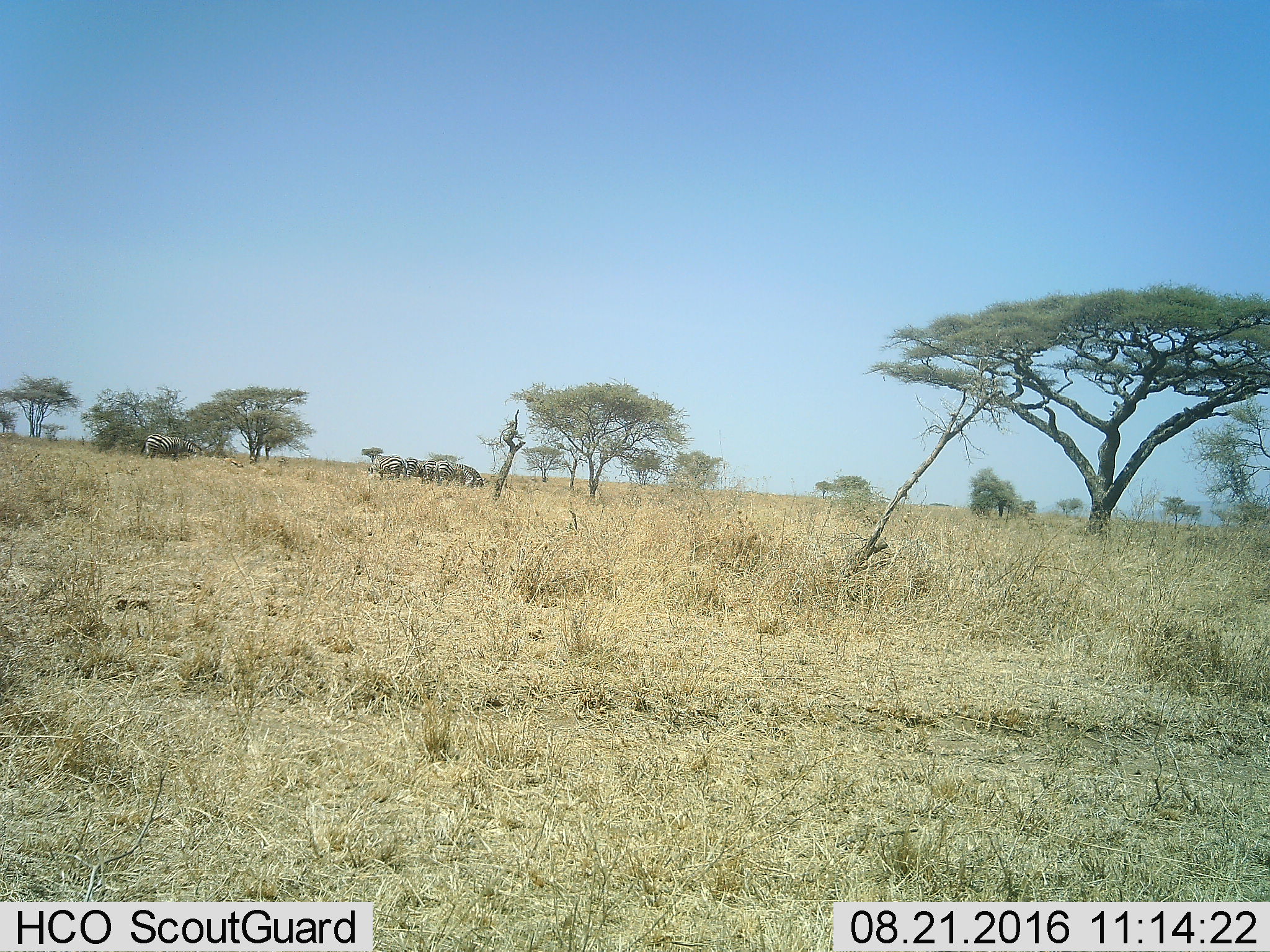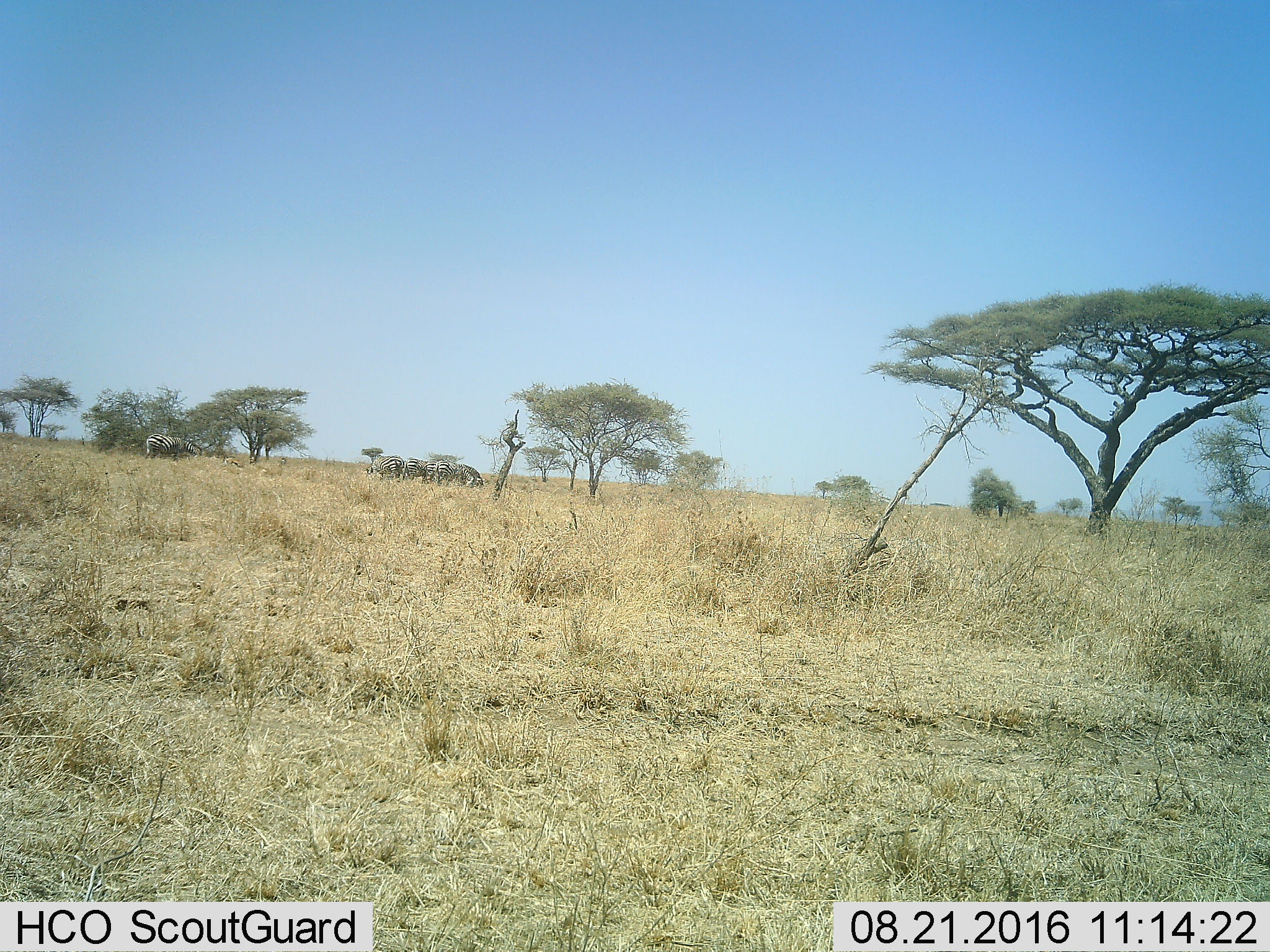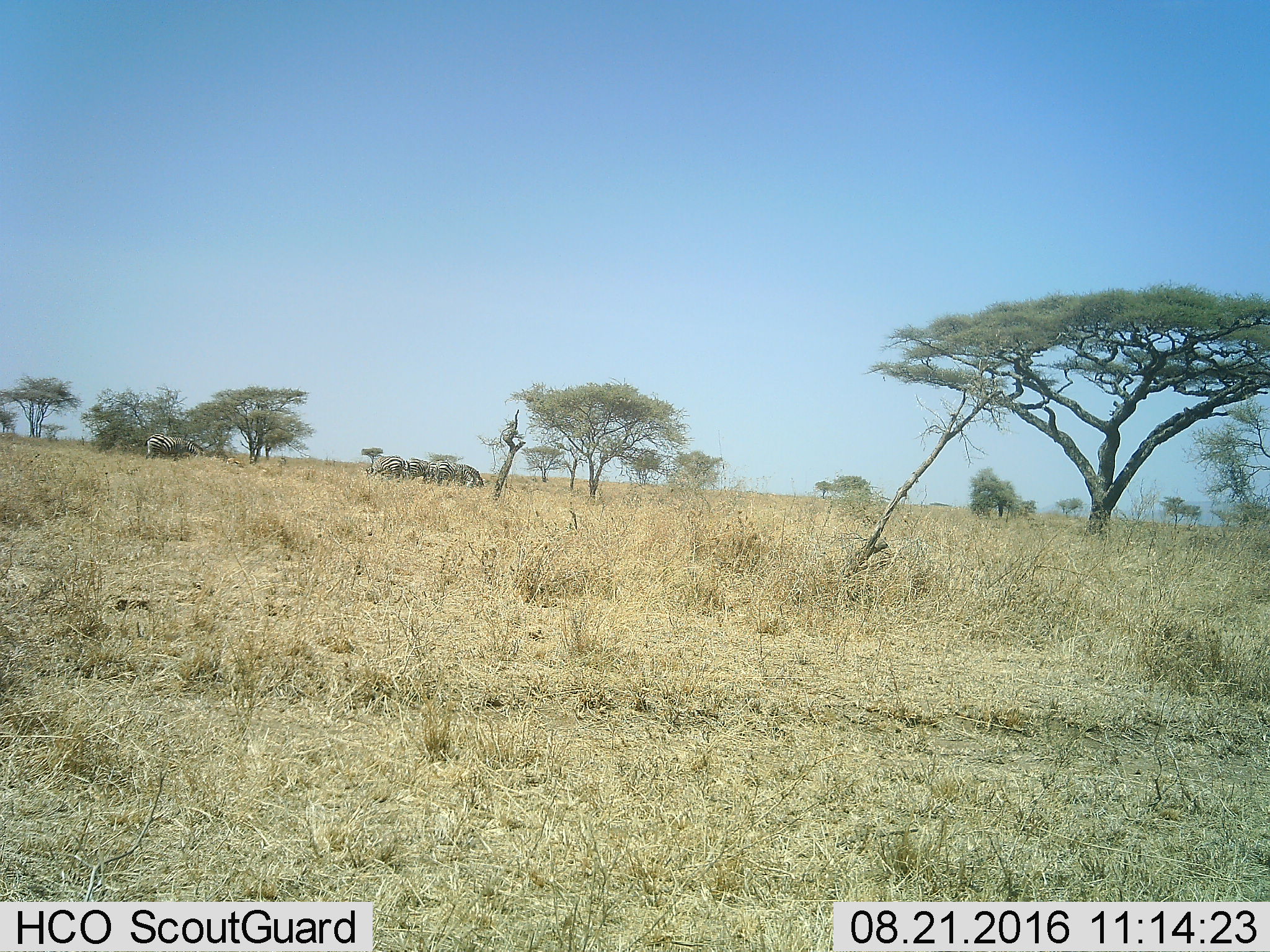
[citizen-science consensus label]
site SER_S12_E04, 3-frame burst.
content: unidentified animal